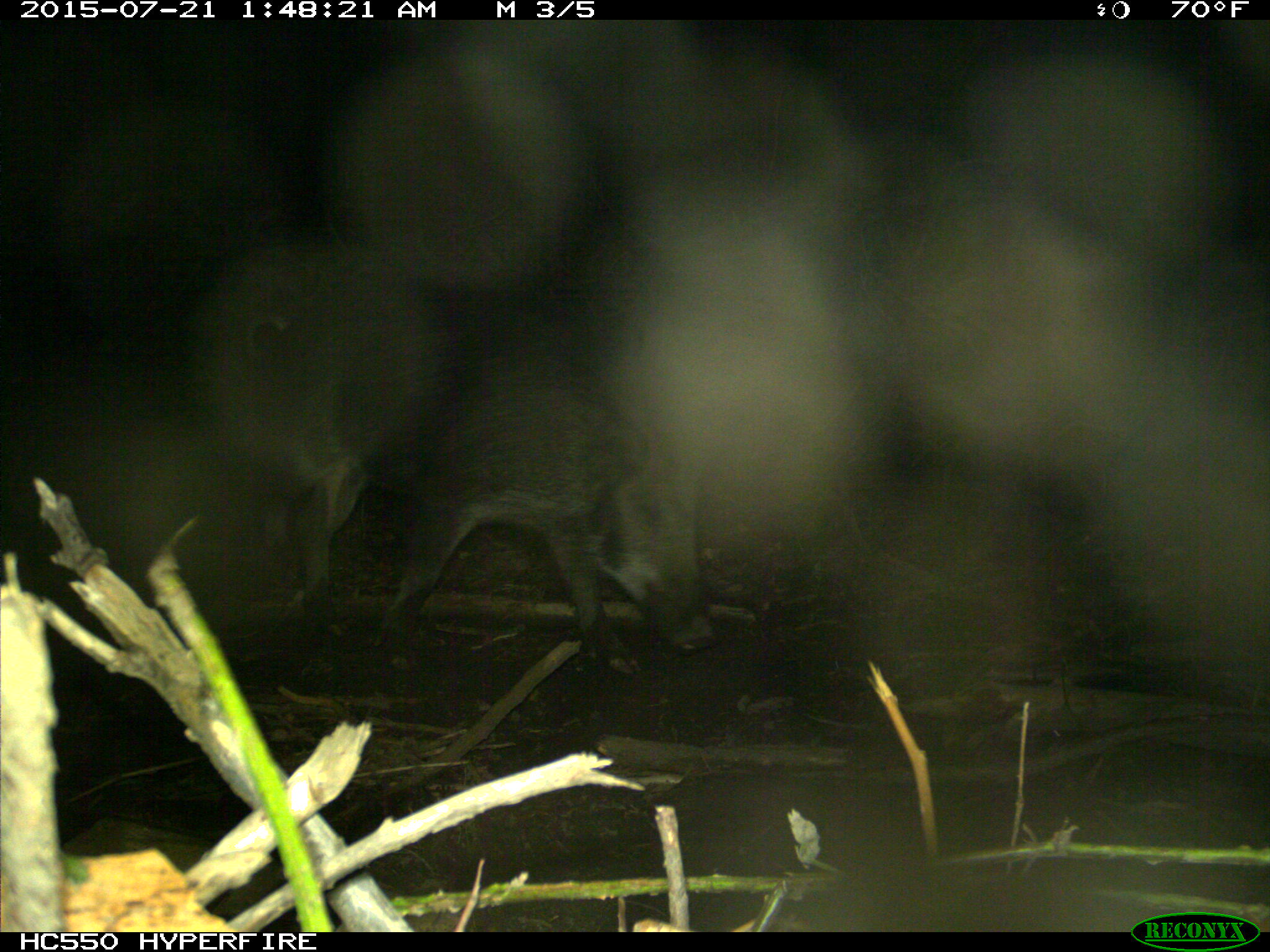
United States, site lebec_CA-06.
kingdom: Animalia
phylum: Chordata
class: Mammalia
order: Artiodactyla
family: Suidae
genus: Sus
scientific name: Sus scrofa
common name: wild boar